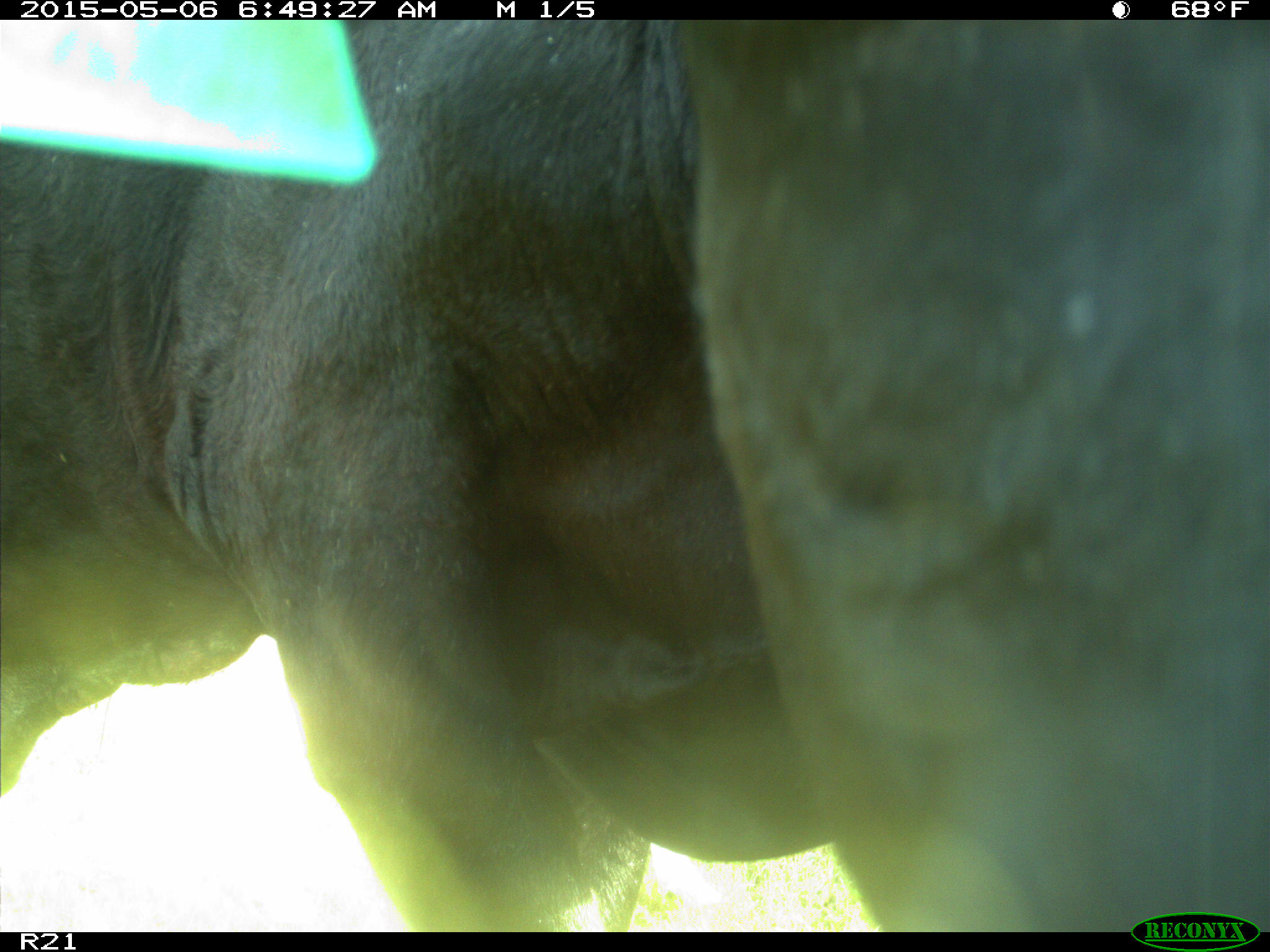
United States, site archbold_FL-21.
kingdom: Animalia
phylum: Chordata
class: Mammalia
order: Artiodactyla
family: Bovidae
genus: Bos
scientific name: Bos taurus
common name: domestic cow